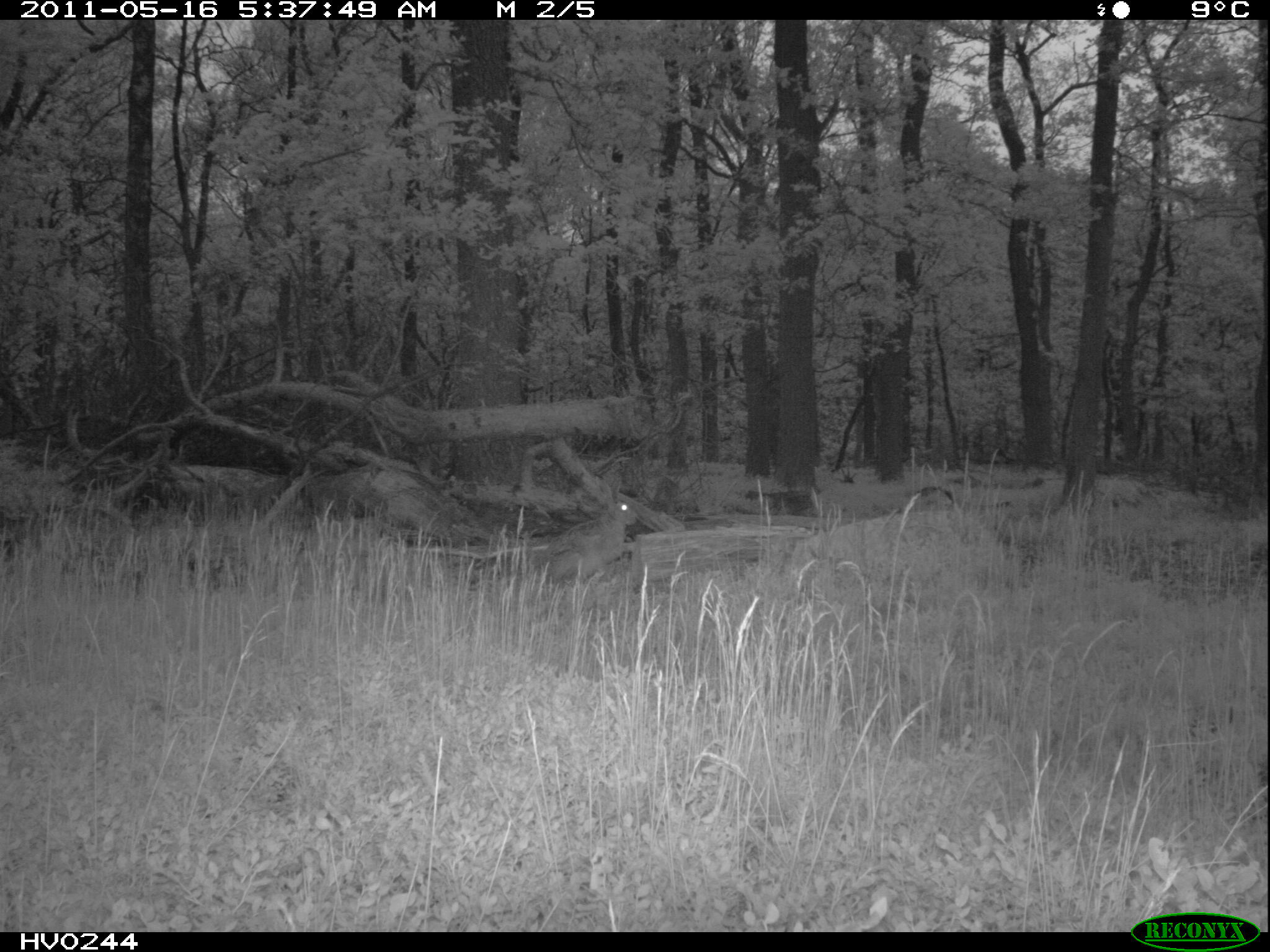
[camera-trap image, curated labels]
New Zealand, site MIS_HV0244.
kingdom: Animalia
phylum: Chordata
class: Mammalia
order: Lagomorpha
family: Leporidae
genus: Lepus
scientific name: Lepus europaeus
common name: brown hare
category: hare